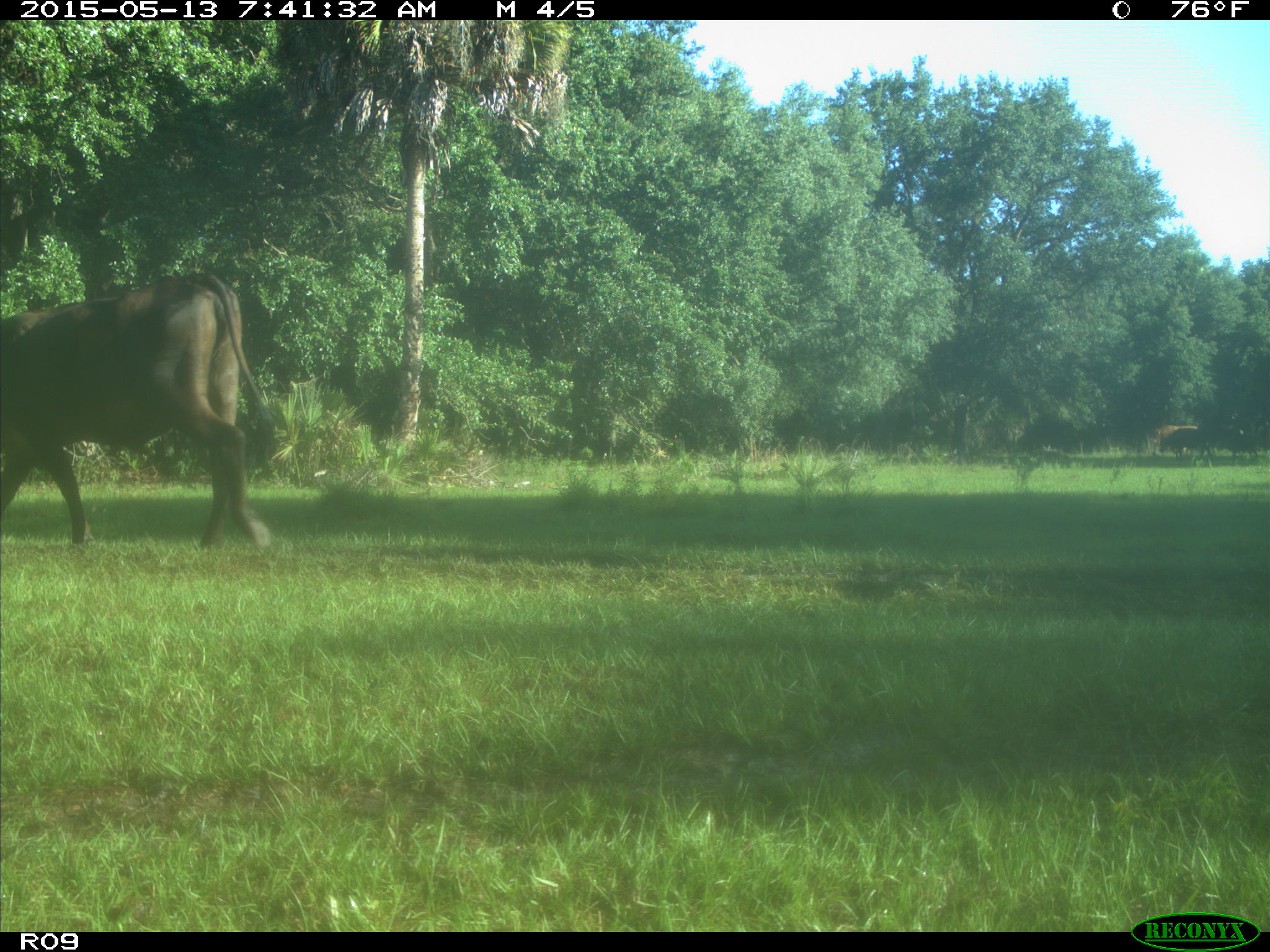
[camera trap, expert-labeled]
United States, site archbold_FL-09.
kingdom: Animalia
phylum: Chordata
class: Mammalia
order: Artiodactyla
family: Bovidae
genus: Bos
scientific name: Bos taurus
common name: domestic cow